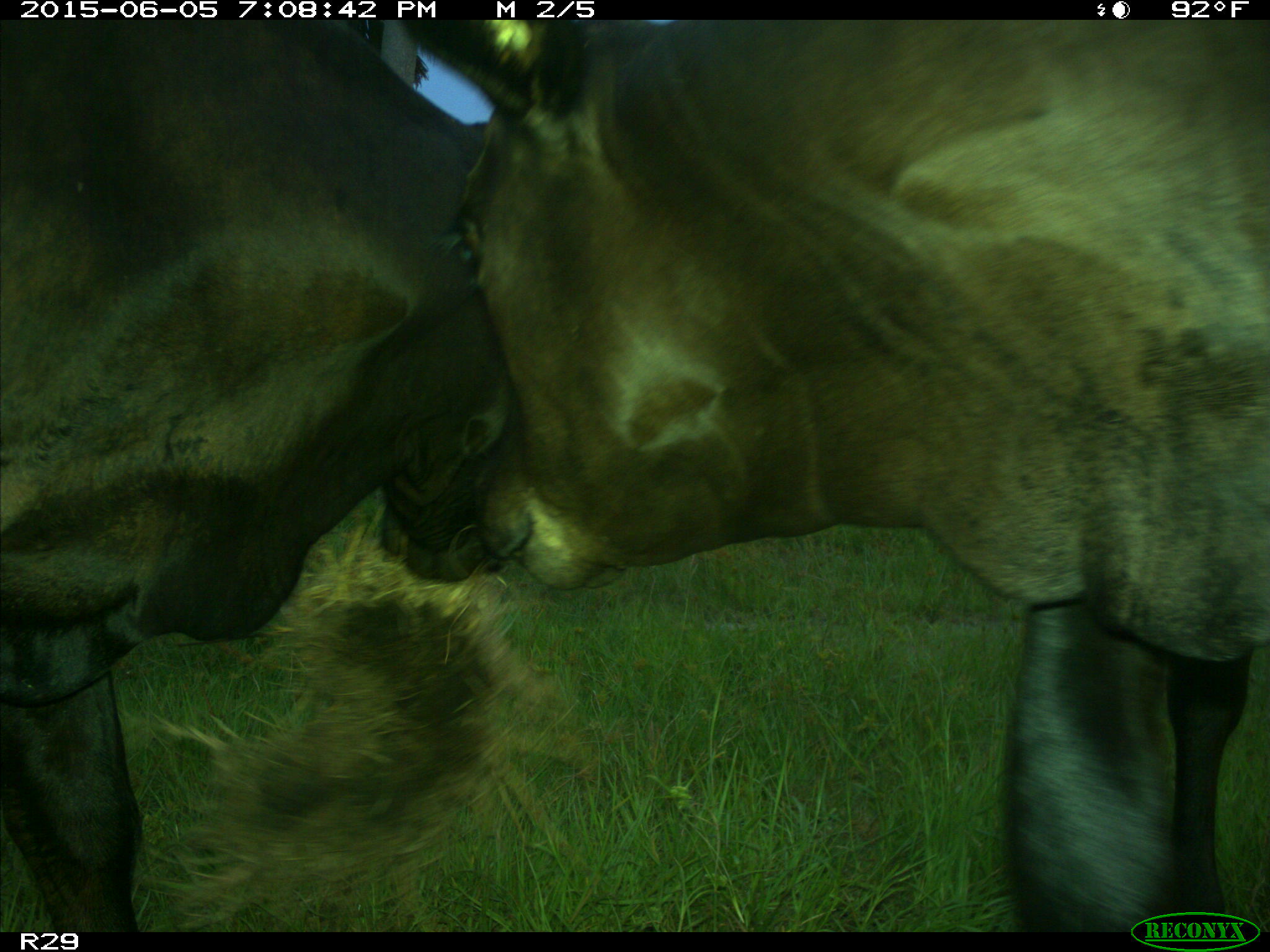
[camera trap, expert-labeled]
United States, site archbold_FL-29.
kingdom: Animalia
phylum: Chordata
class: Mammalia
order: Artiodactyla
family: Bovidae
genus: Bos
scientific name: Bos taurus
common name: domestic cow